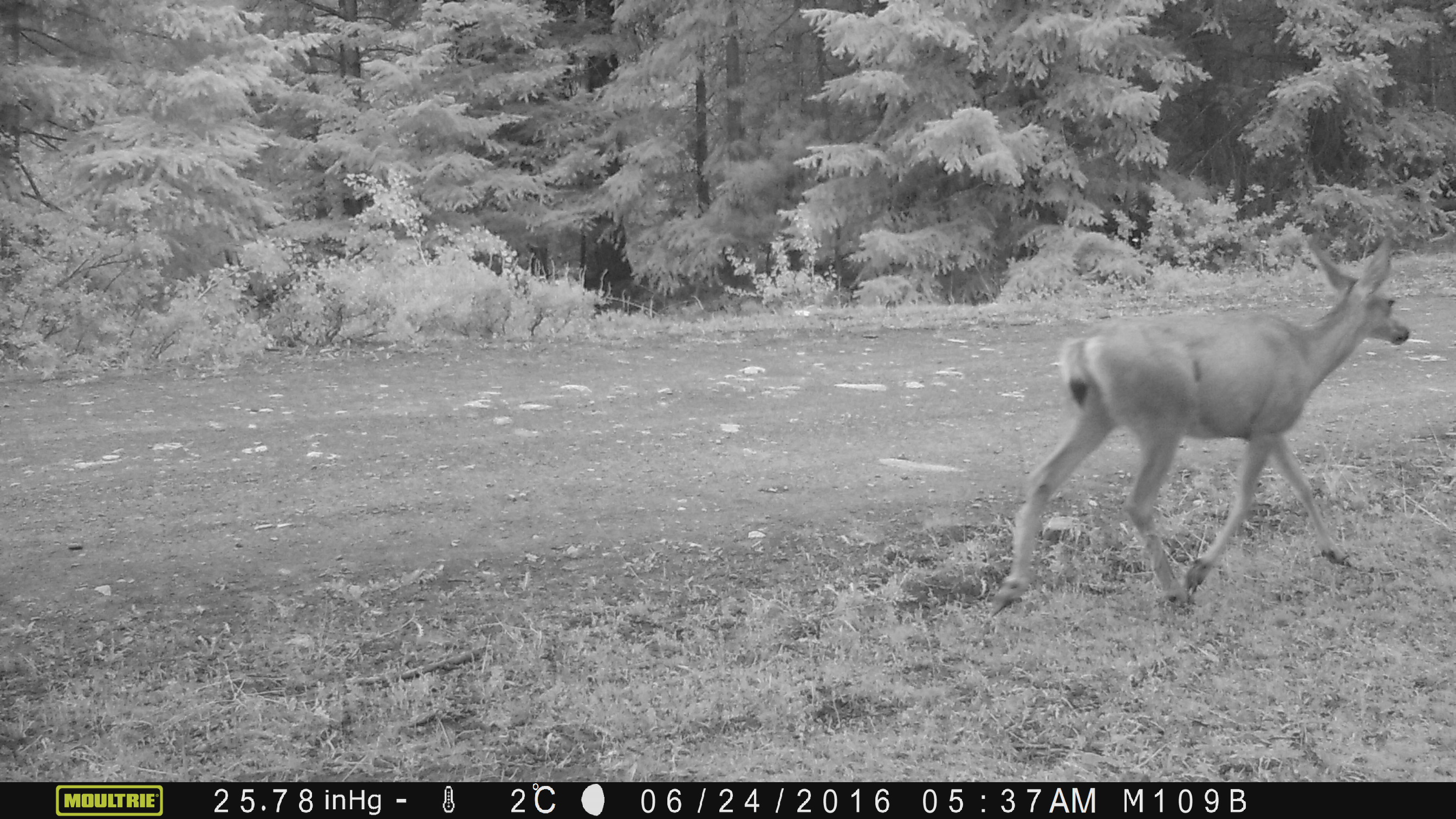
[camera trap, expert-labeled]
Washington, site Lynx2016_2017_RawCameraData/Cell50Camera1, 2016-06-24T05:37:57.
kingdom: Animalia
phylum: Chordata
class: Mammalia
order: Artiodactyla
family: Cervidae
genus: Odocoileus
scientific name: Odocoileus hemionus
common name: mule deer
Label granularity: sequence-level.